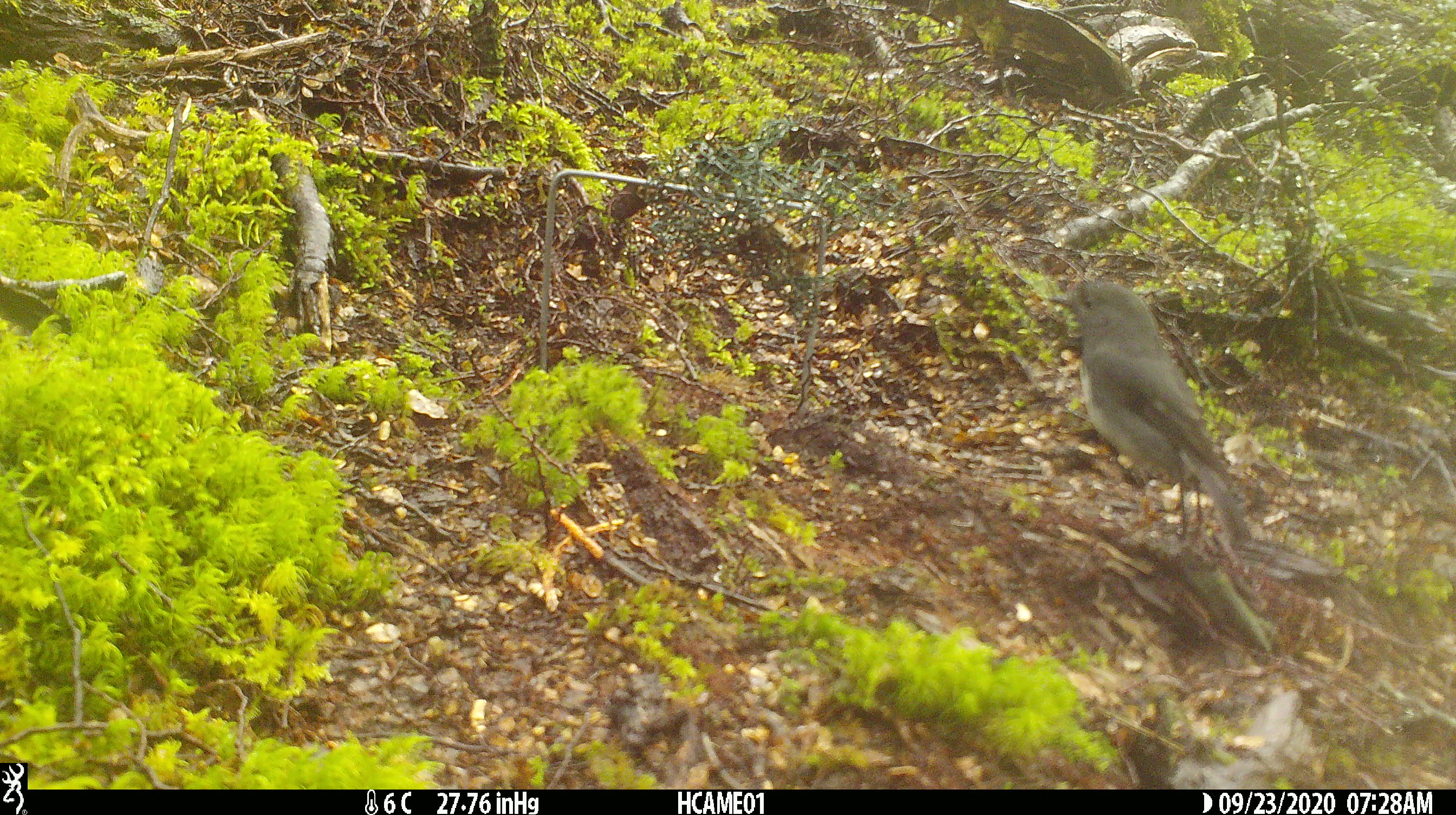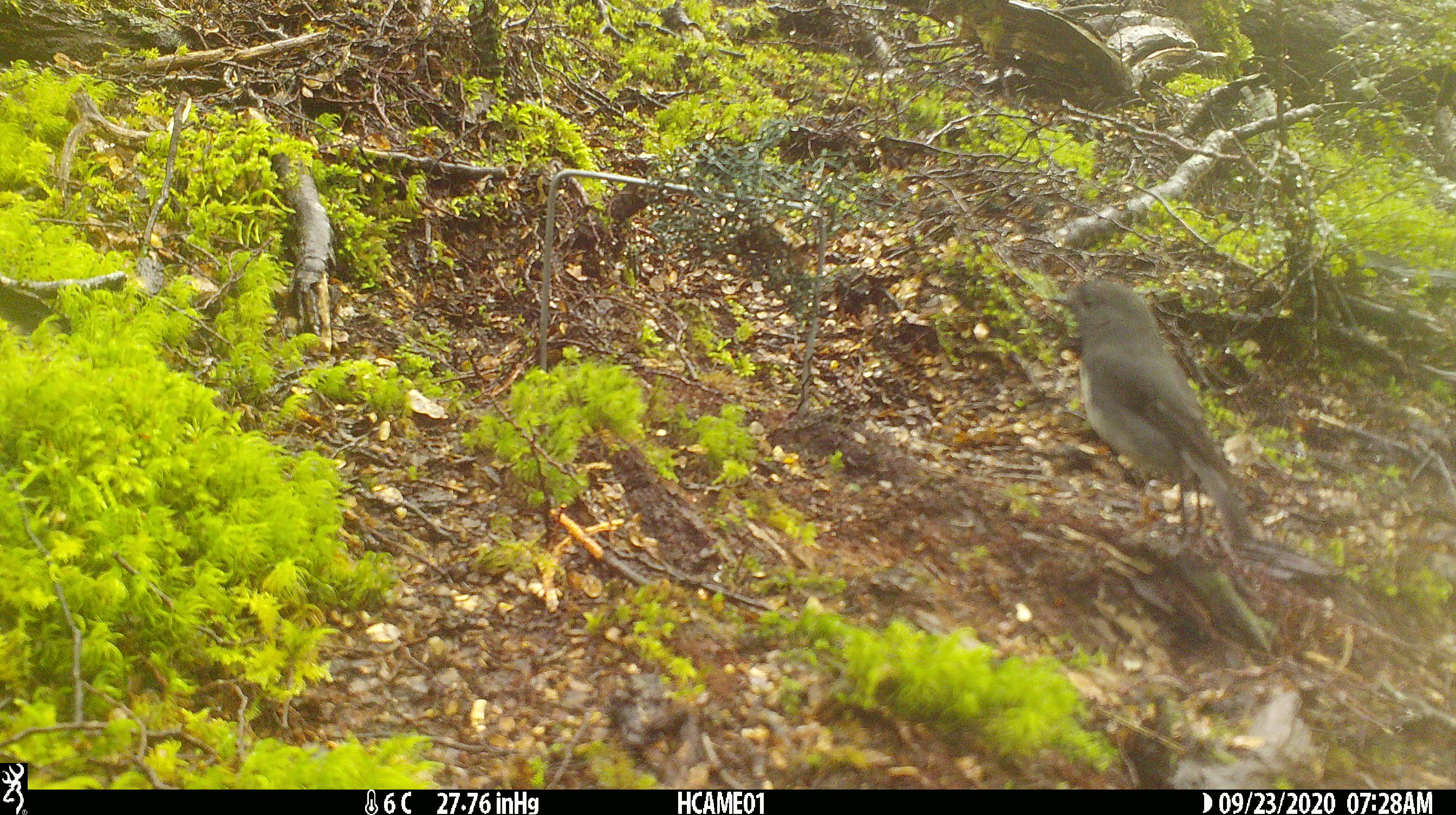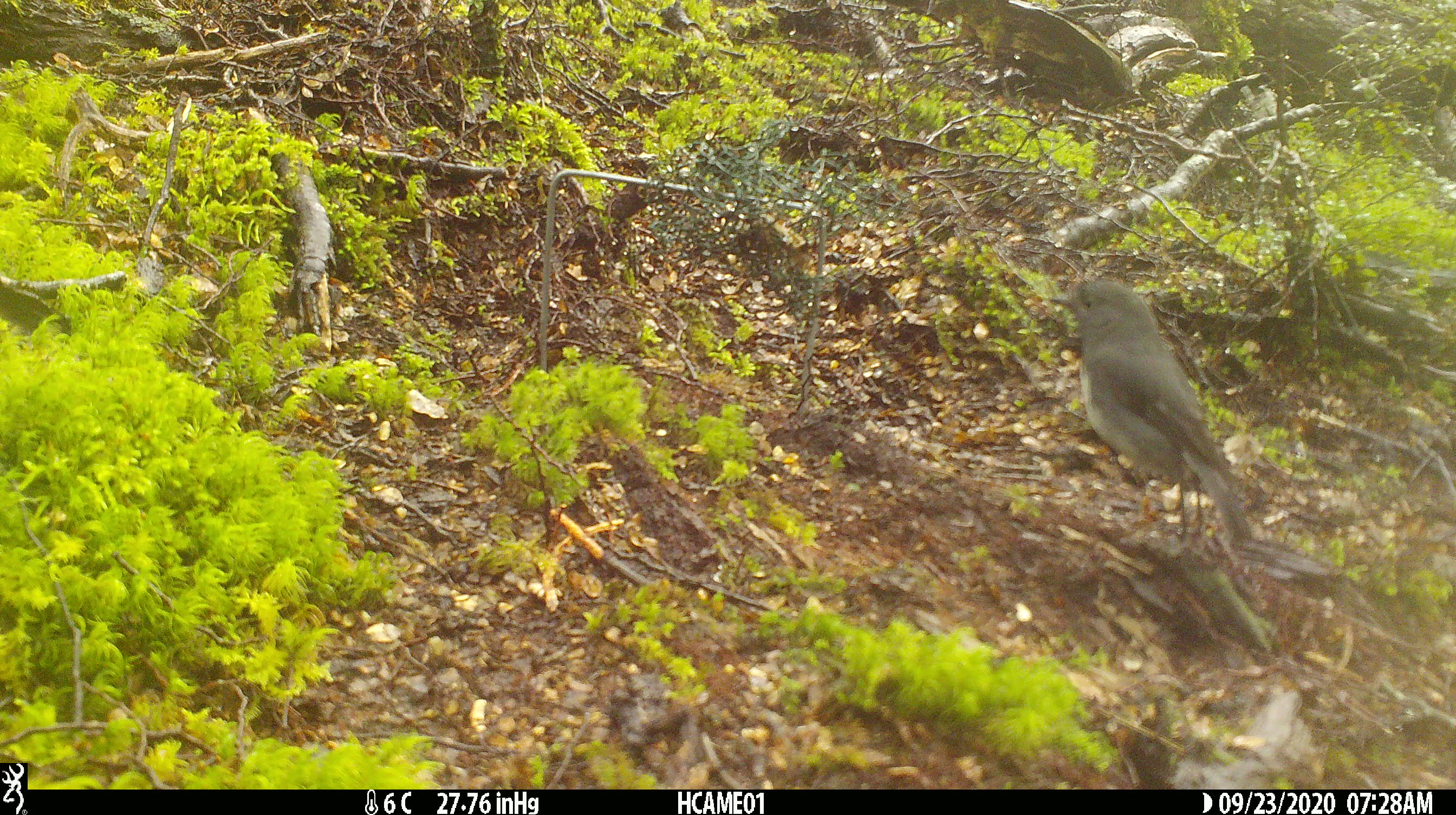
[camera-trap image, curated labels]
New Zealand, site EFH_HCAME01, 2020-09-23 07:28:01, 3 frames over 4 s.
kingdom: Animalia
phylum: Chordata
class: Aves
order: Passeriformes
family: Petroicidae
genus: Petroica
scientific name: Petroica australis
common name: new zealand robin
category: robin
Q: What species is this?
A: Robin (new zealand robin) (Petroica australis).